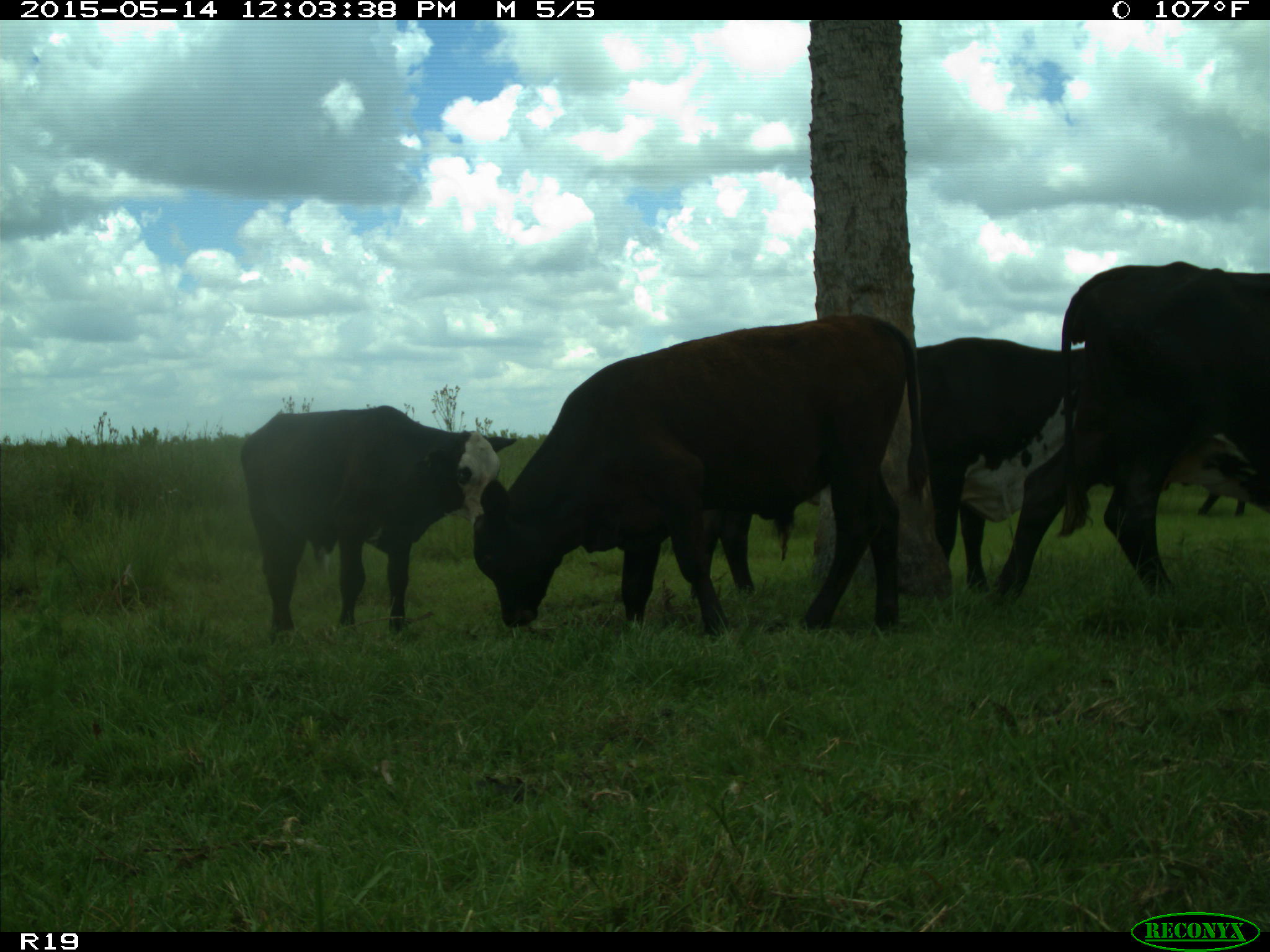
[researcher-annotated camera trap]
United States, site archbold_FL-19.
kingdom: Animalia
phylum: Chordata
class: Mammalia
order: Artiodactyla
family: Bovidae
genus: Bos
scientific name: Bos taurus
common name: domestic cow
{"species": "Bos taurus (domestic cow)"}